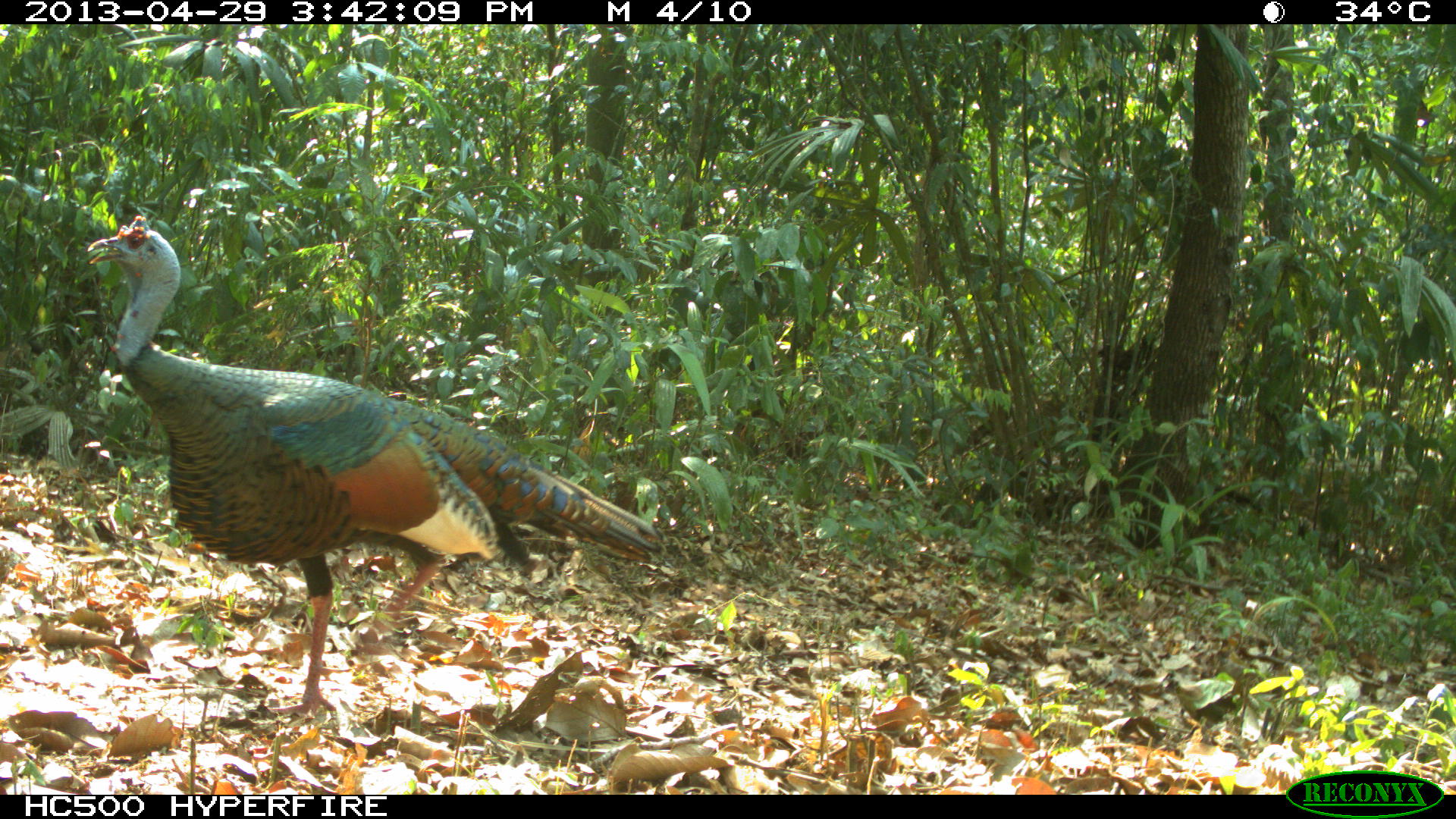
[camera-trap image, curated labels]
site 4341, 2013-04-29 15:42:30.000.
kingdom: Animalia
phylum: Chordata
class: Aves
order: Galliformes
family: Phasianidae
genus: Meleagris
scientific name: Meleagris ocellata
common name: ocellated turkey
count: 1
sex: male